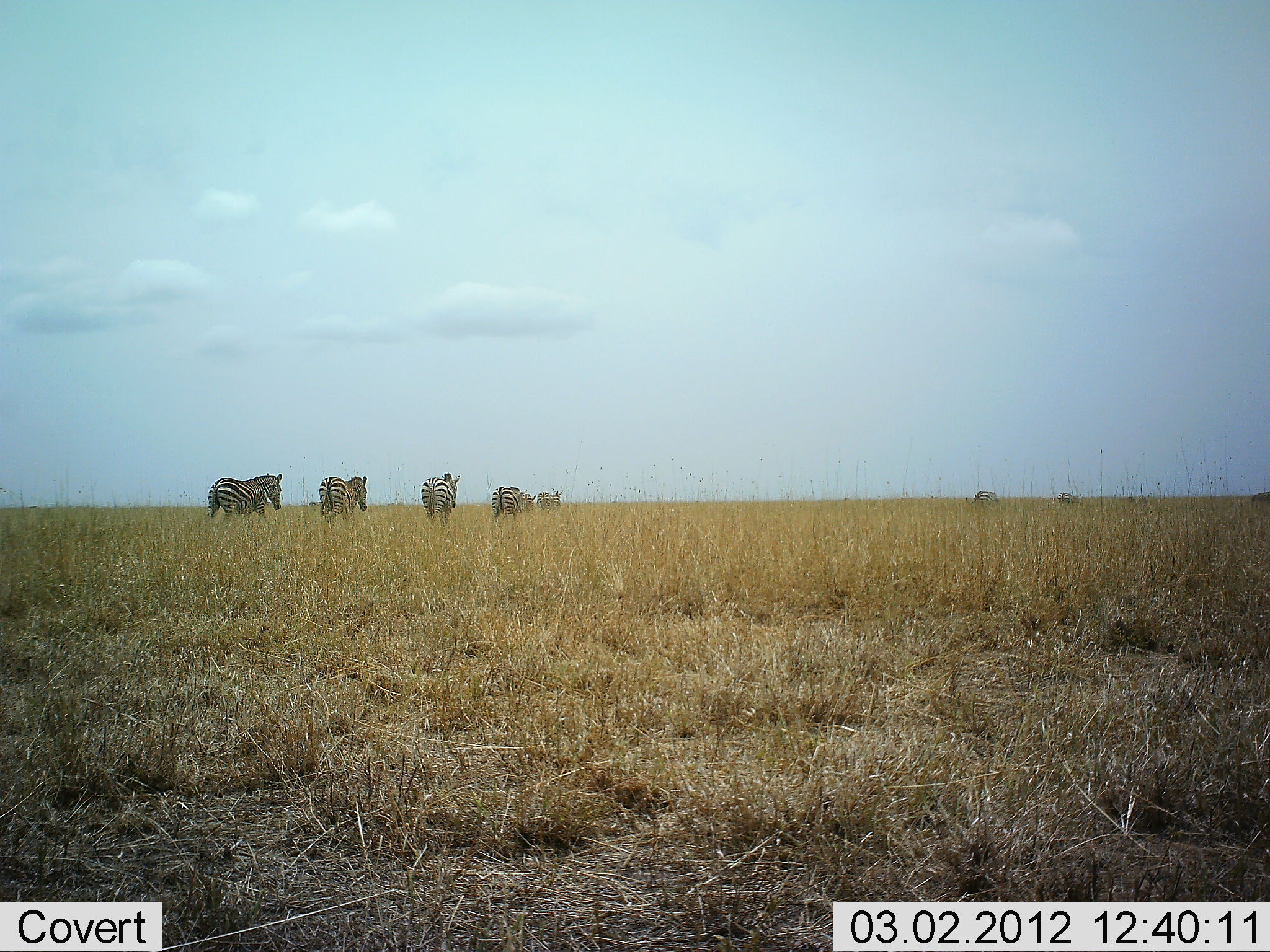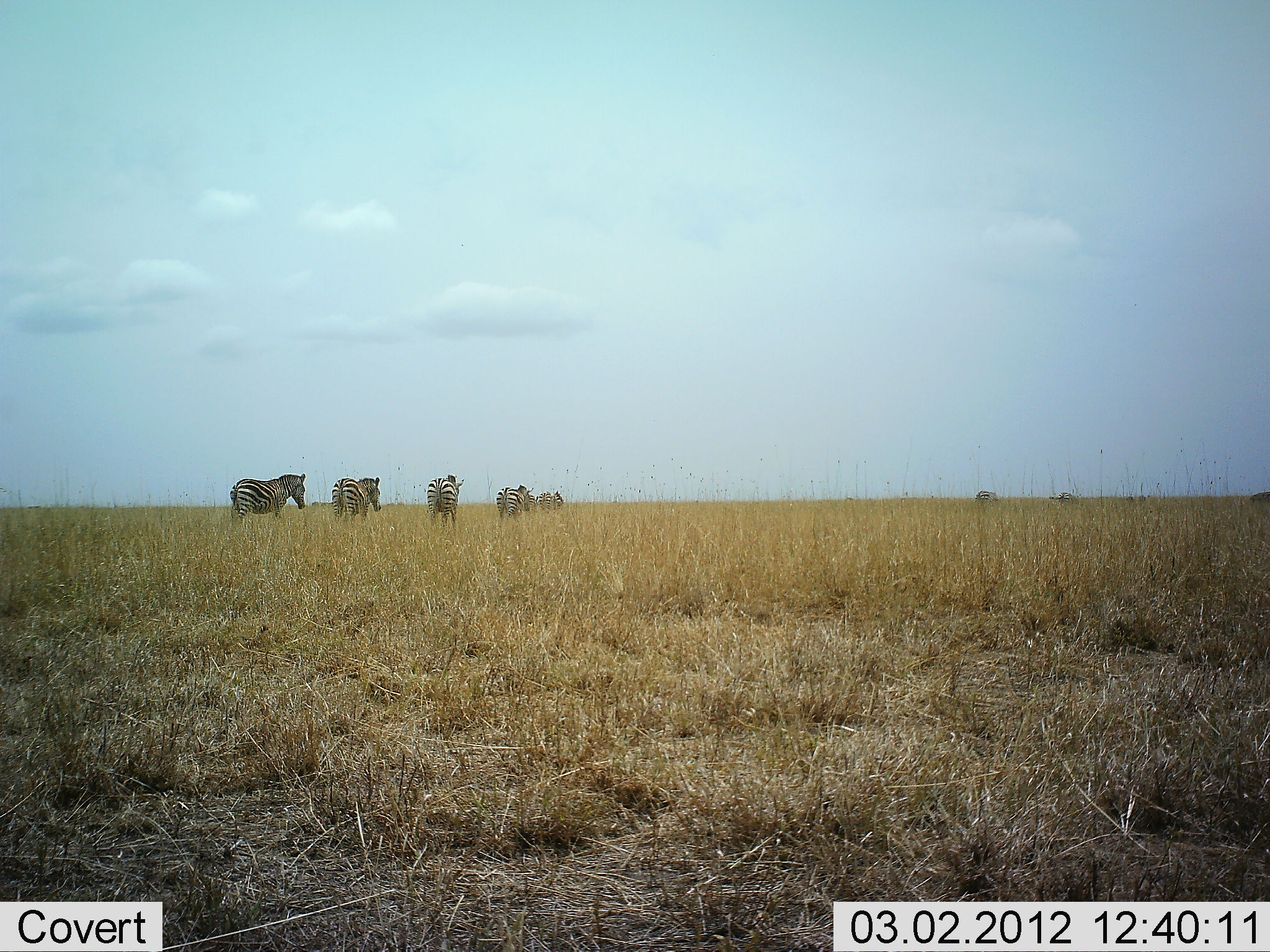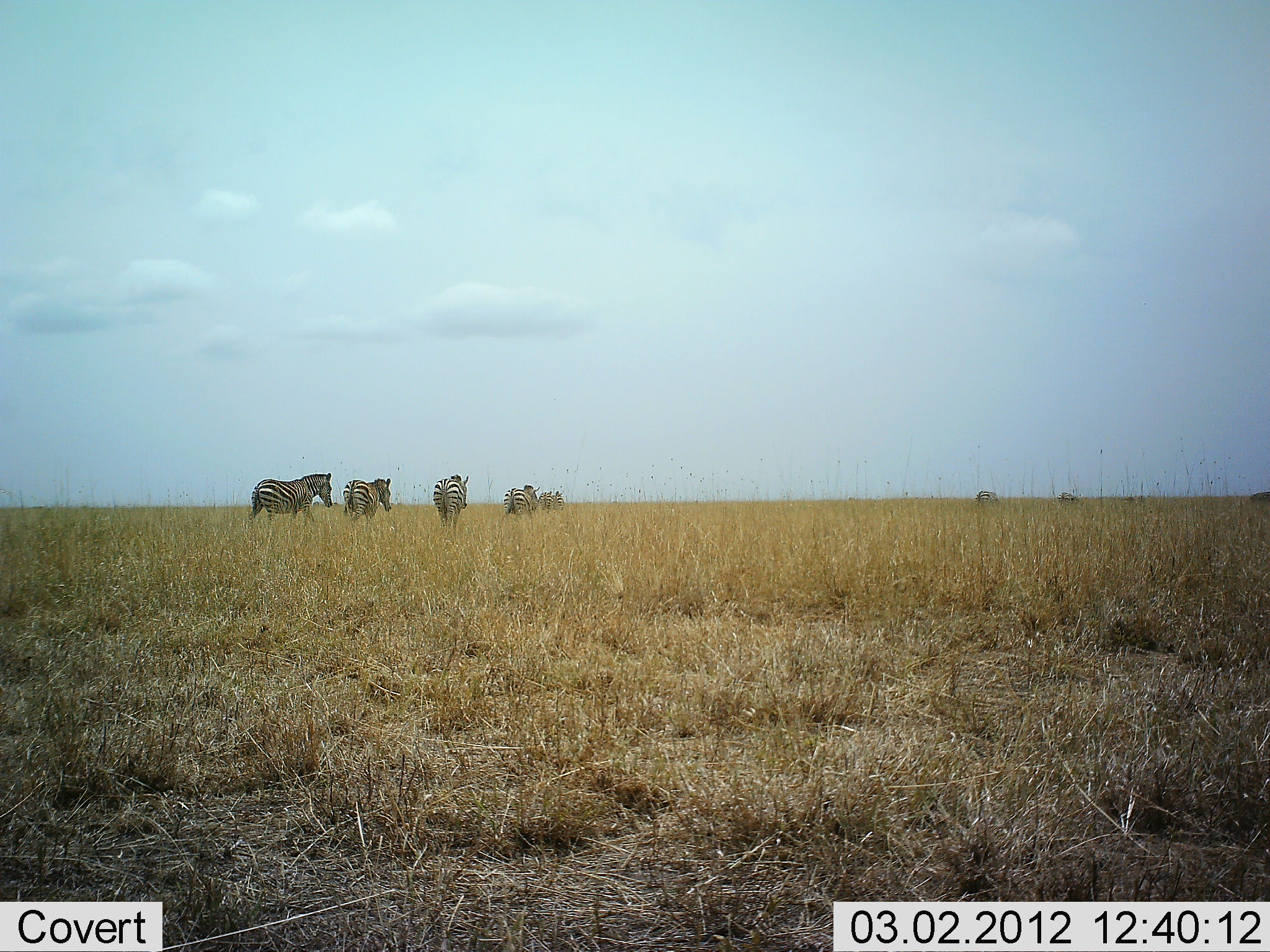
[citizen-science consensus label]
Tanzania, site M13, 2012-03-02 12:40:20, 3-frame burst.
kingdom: Animalia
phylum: Chordata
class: Mammalia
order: Perissodactyla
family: Equidae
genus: Equus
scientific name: Equus quagga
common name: plains zebra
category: zebra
Zebra (plains zebra) (Equus quagga), count 7. Behavior (volunteer vote fractions): standing 15%, resting 0%, moving 96%, interacting 0%. Young present (vote fraction): 0%. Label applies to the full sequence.